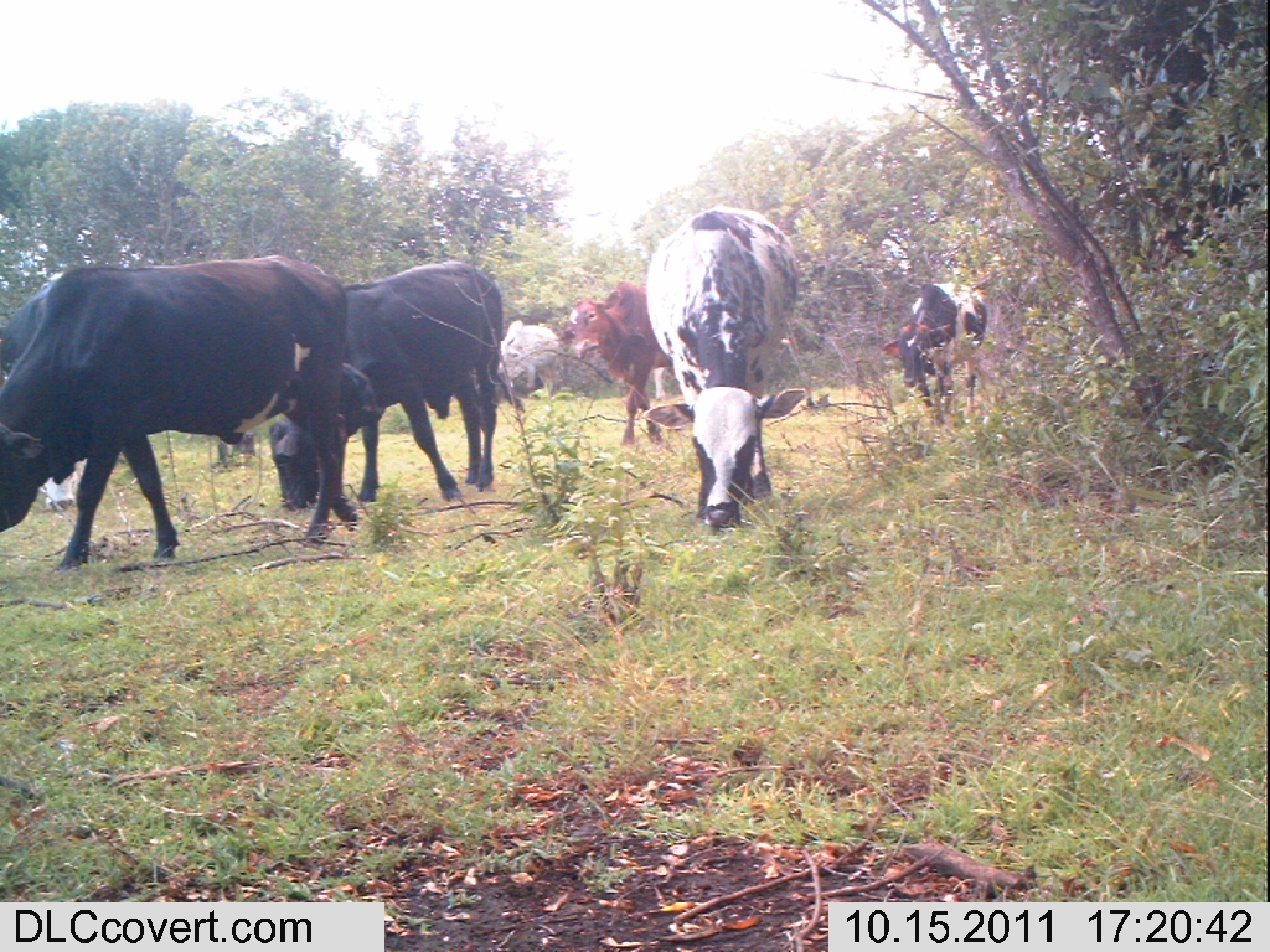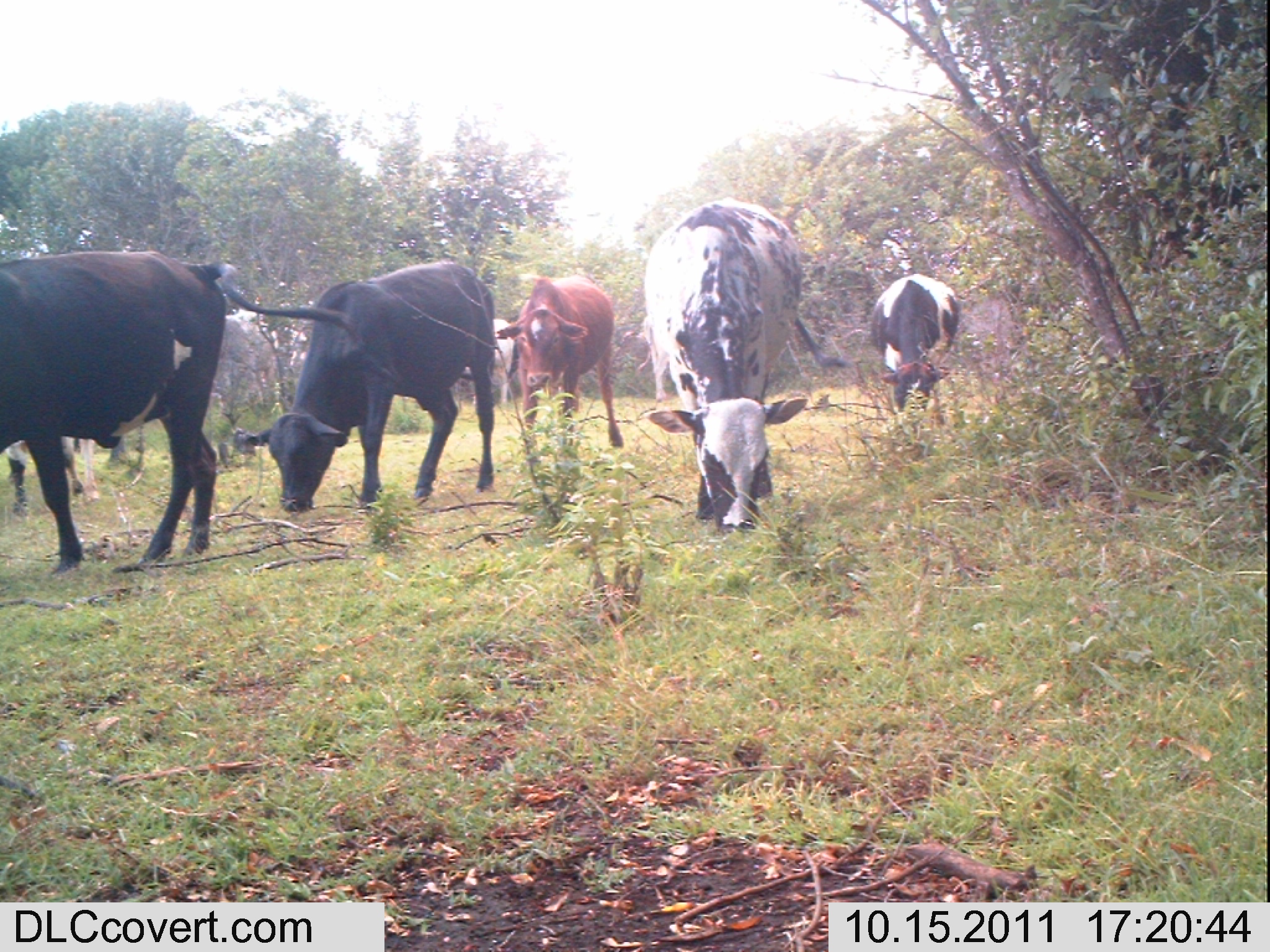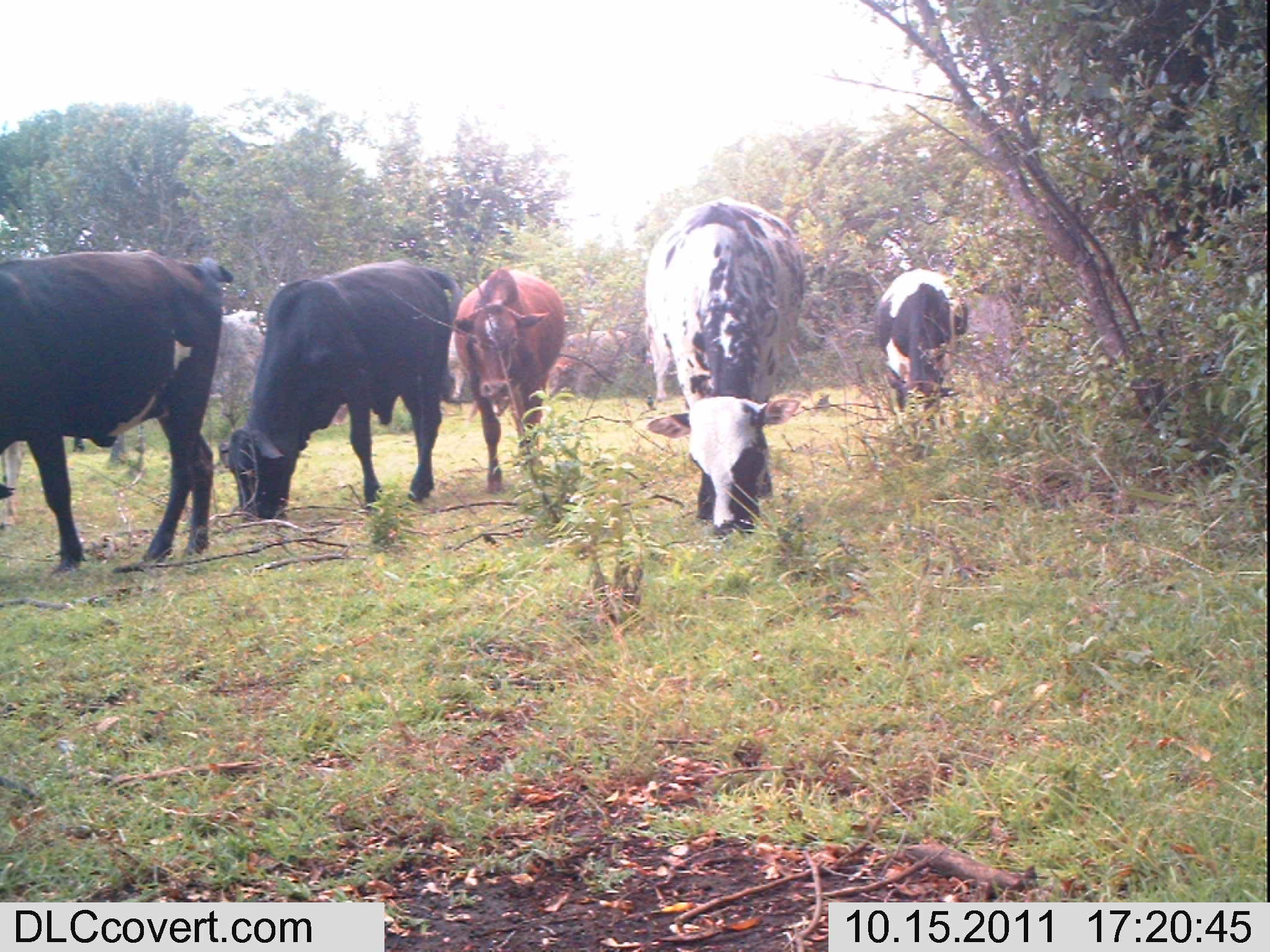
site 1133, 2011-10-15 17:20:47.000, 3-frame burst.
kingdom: Animalia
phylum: Chordata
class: Mammalia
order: Artiodactyla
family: Bovidae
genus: Bos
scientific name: Bos taurus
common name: domestic cattle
Bos taurus (domestic cattle), count 7.